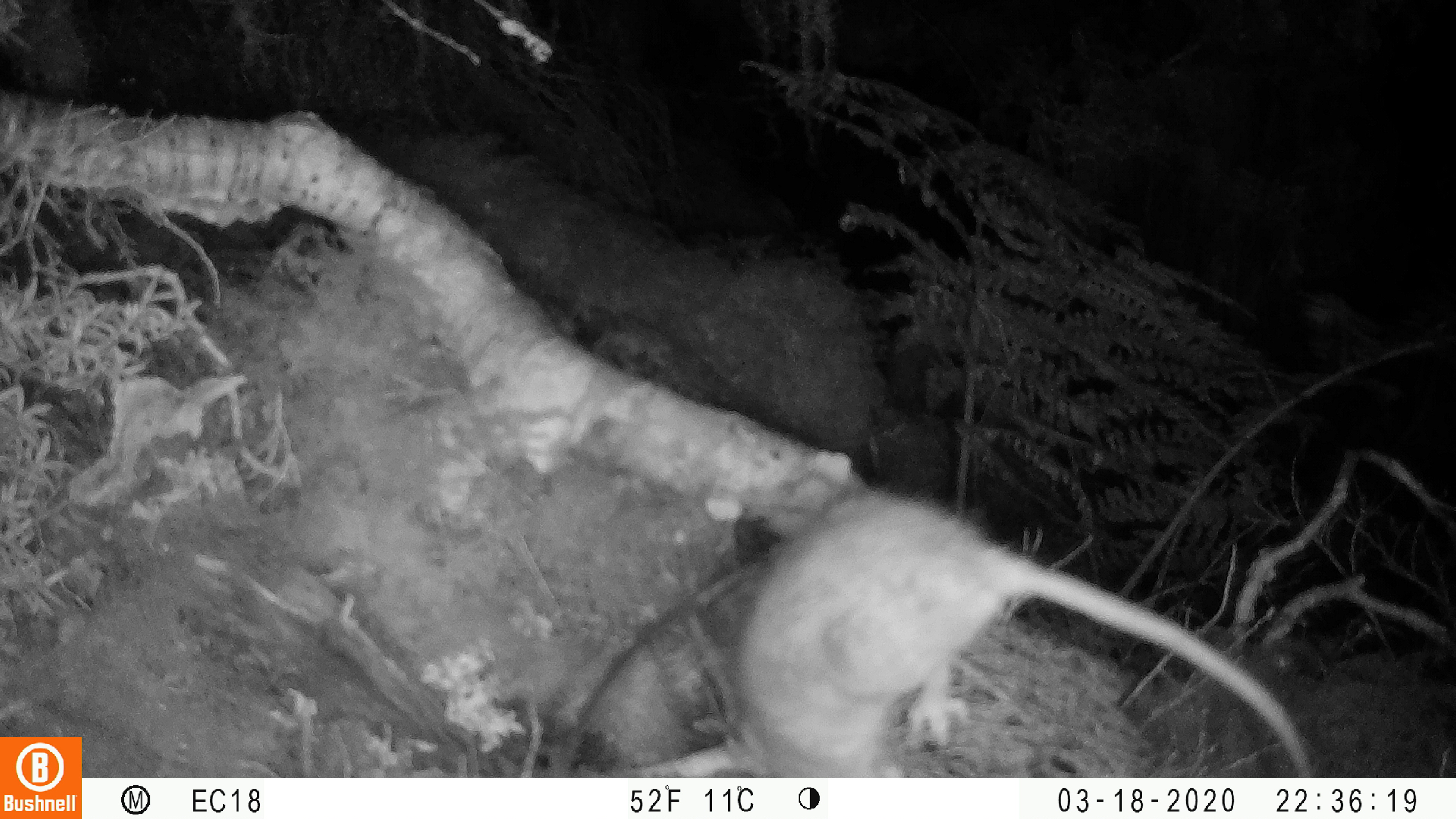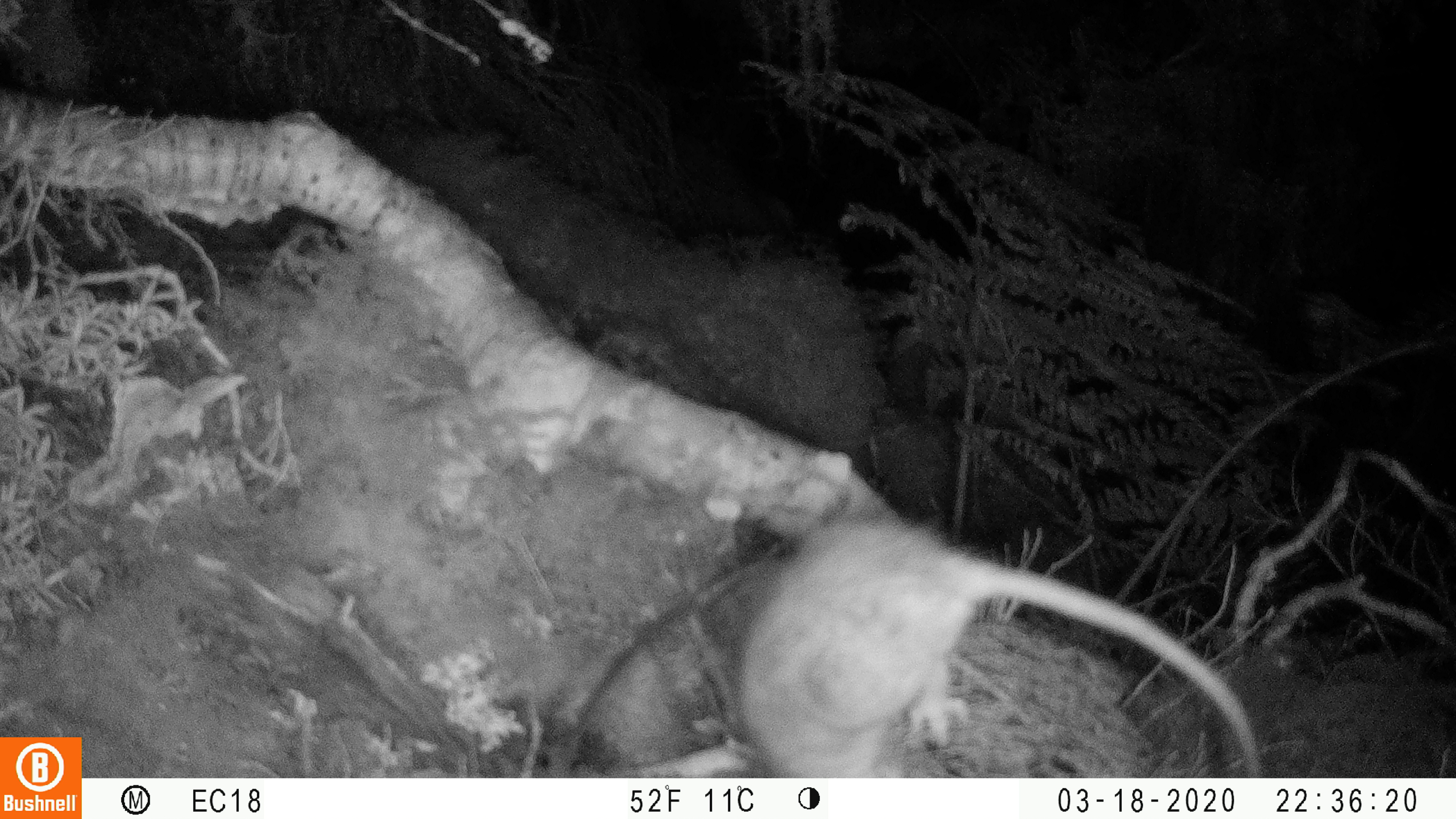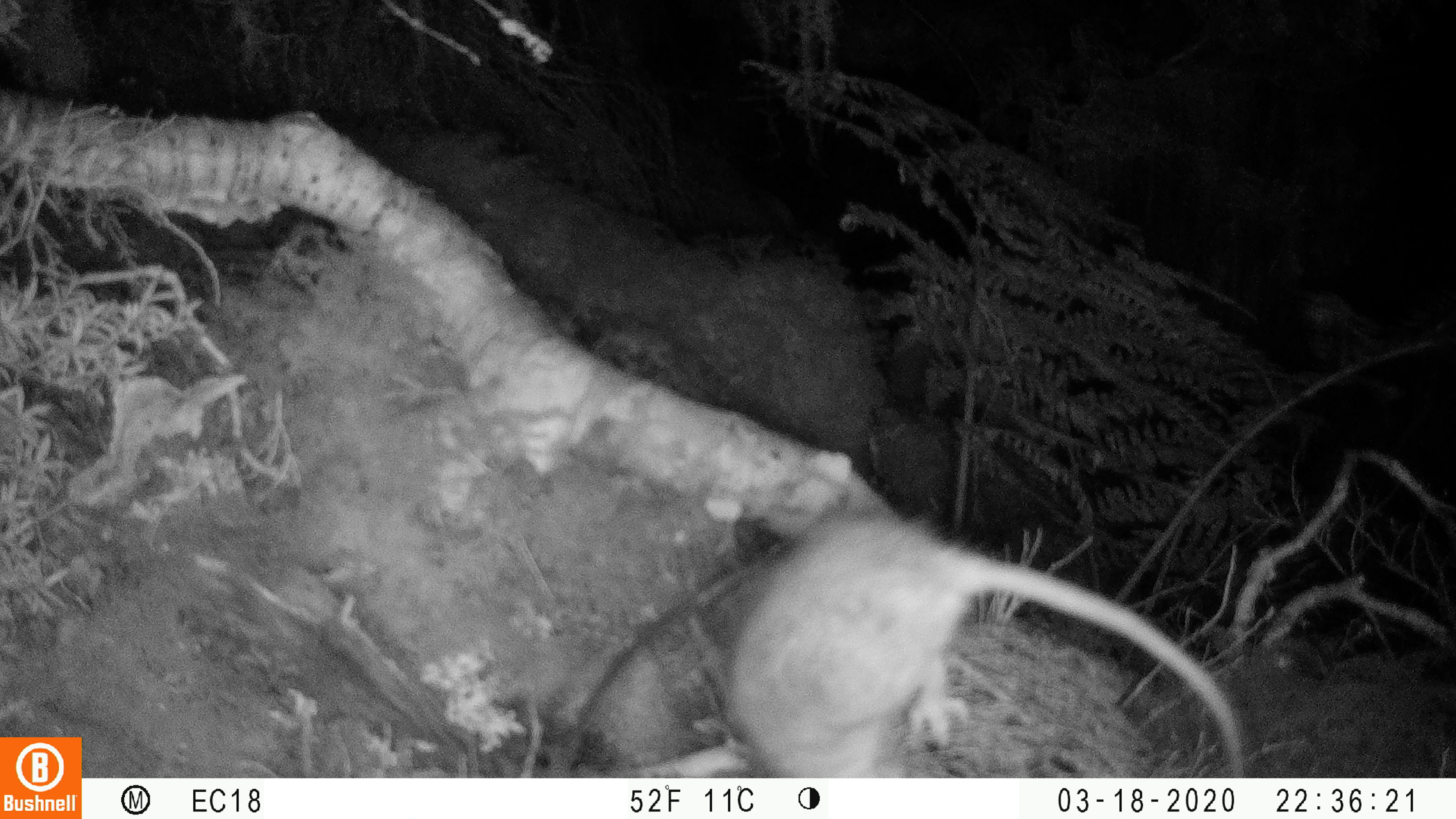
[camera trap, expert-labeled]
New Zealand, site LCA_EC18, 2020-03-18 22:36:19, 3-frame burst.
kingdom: Animalia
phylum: Chordata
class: Mammalia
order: Rodentia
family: Muridae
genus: Rattus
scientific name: Rattus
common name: rat